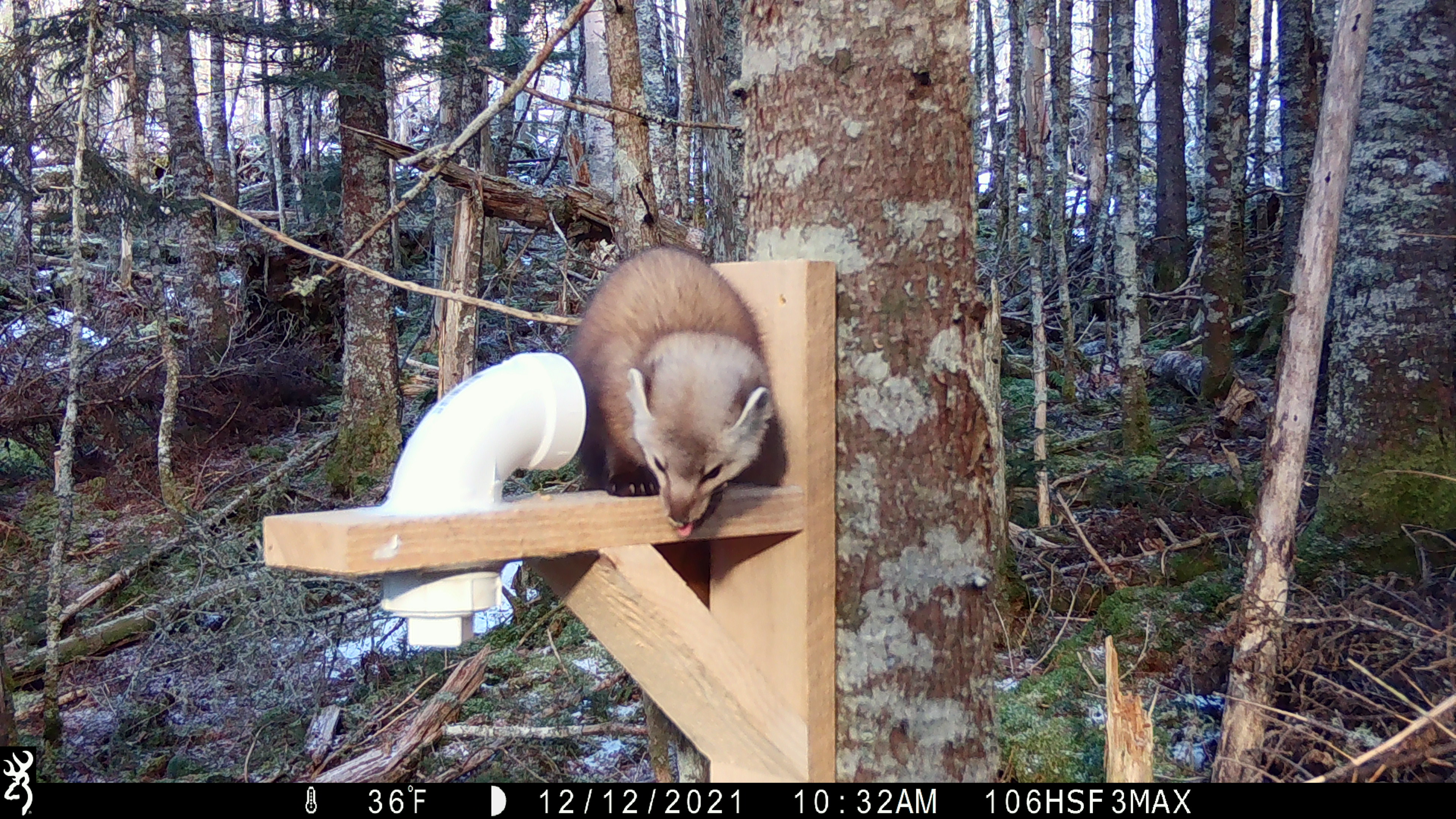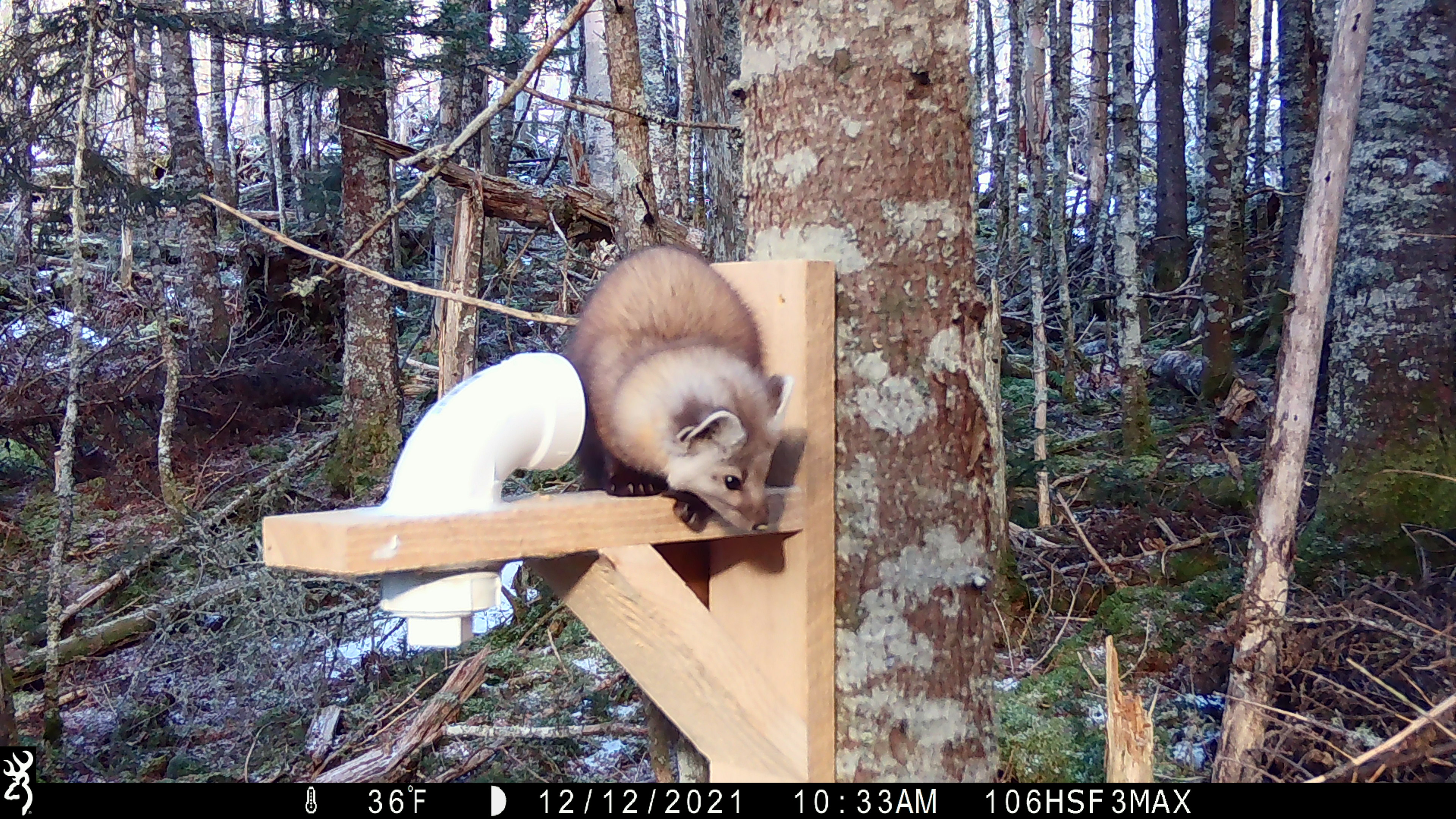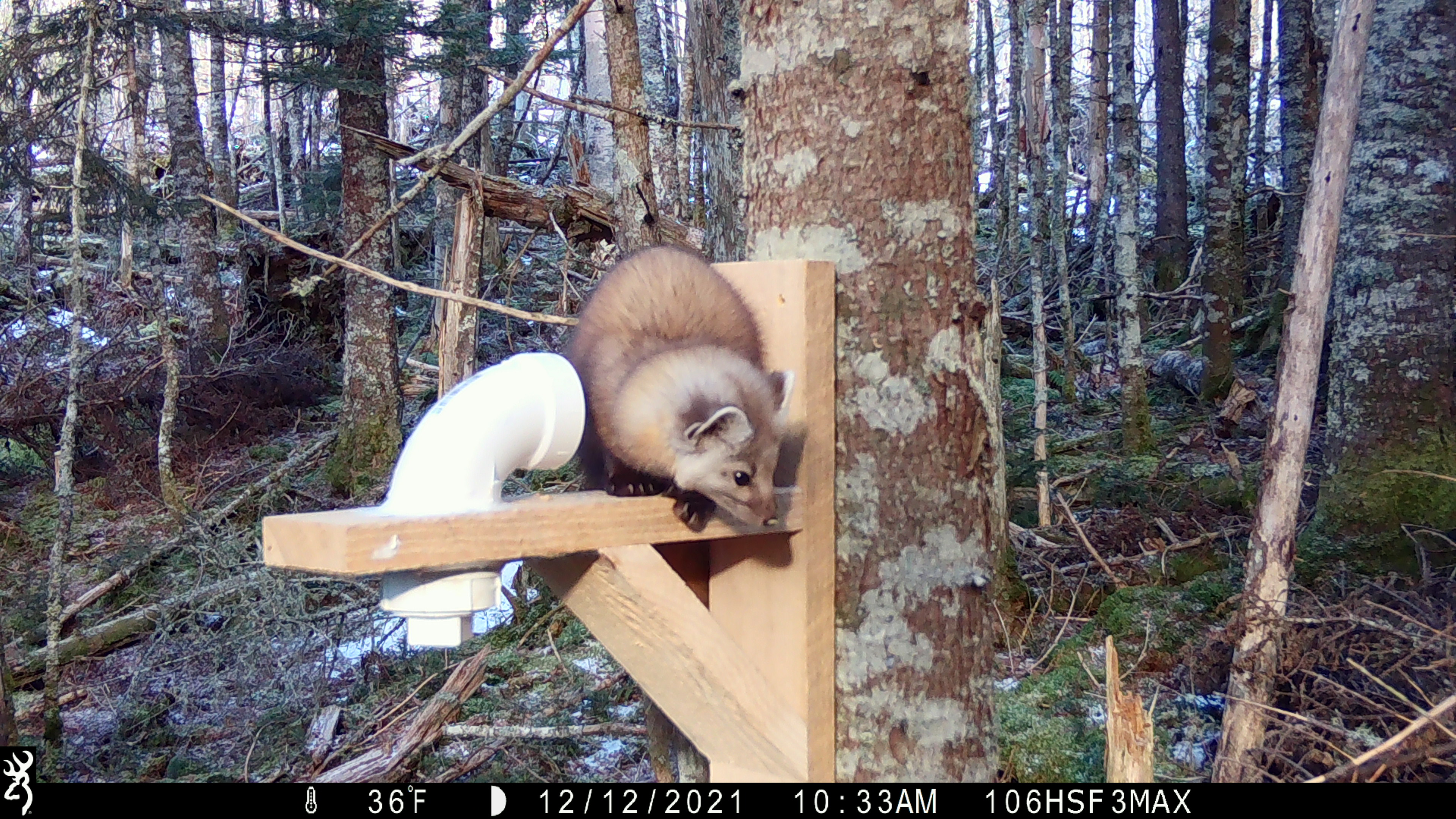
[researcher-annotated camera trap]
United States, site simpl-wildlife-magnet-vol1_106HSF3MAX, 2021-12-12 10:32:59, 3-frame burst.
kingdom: Animalia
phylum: Chordata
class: Mammalia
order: Carnivora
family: Mustelidae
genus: Martes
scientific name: Martes americana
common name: american marten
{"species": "american marten (Martes americana)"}